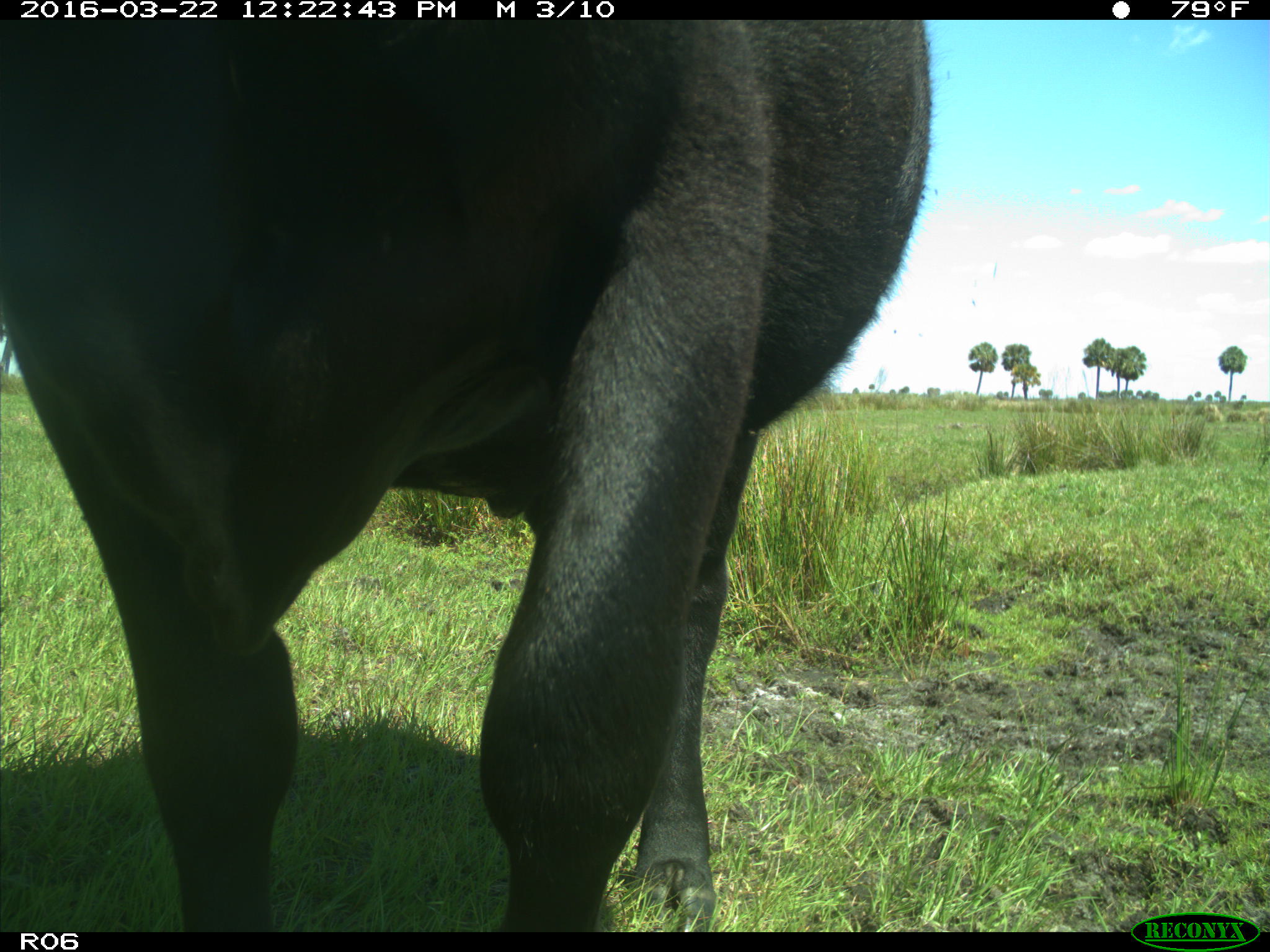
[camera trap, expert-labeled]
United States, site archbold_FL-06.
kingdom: Animalia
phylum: Chordata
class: Mammalia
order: Artiodactyla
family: Bovidae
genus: Bos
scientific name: Bos taurus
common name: domestic cow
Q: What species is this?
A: Bos taurus (domestic cow).